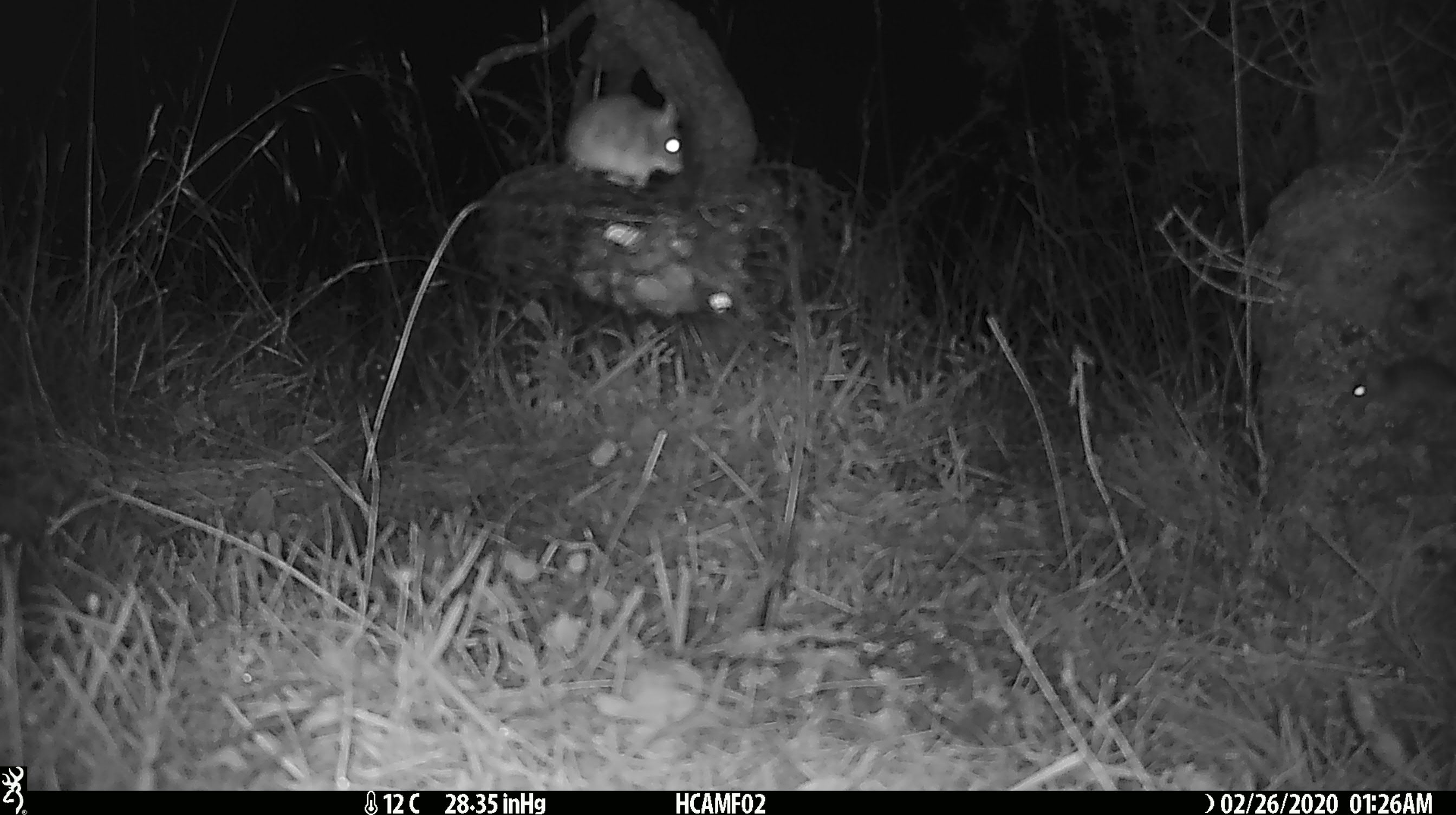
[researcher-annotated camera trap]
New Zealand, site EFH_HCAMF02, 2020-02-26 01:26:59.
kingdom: Animalia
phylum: Chordata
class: Mammalia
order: Rodentia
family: Muridae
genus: Mus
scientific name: Mus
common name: mouse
Mouse (Mus).